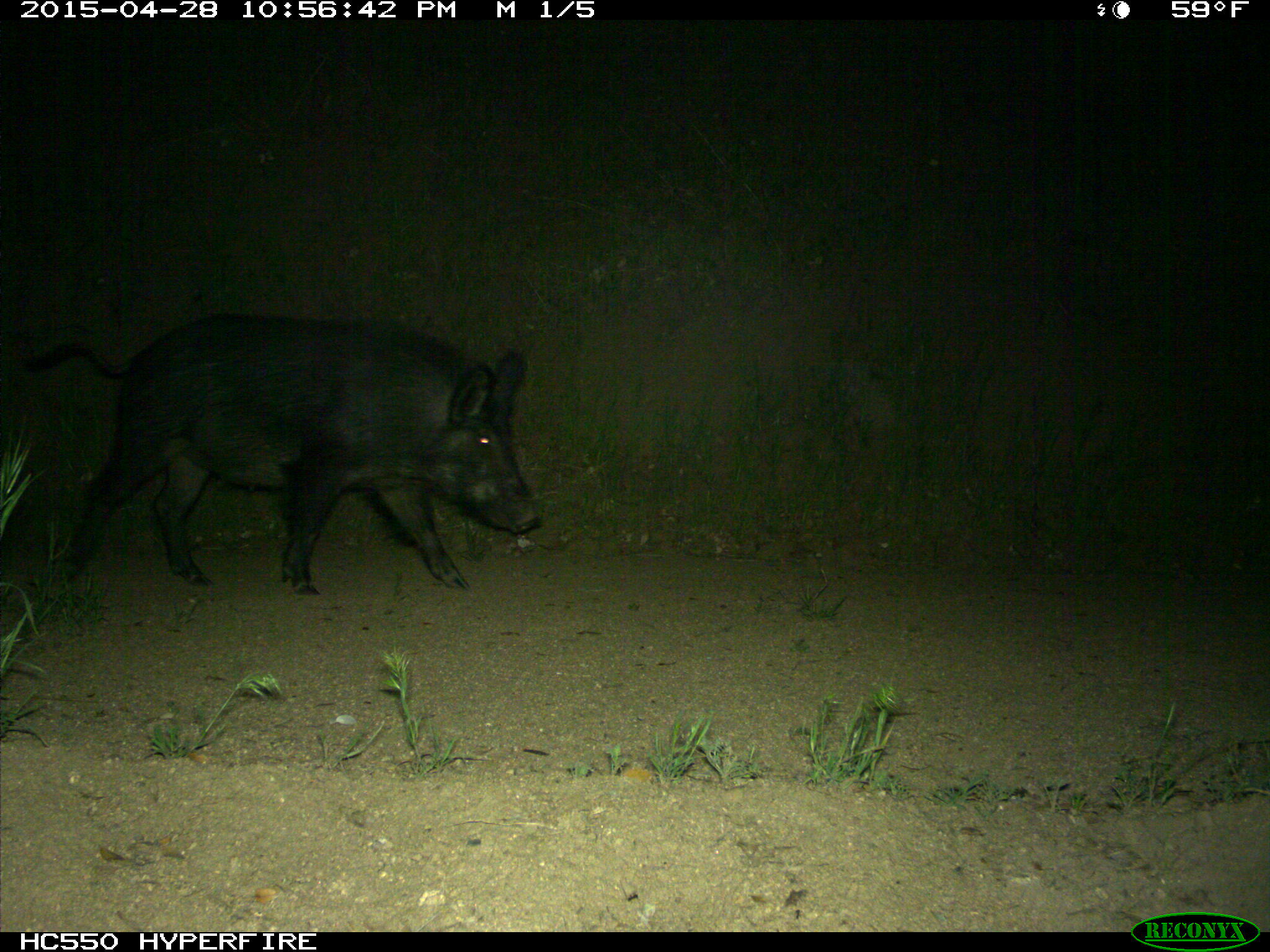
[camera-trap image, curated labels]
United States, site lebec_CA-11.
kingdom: Animalia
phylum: Chordata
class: Mammalia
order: Artiodactyla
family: Suidae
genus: Sus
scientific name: Sus scrofa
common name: wild boar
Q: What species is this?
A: Sus scrofa (wild boar).